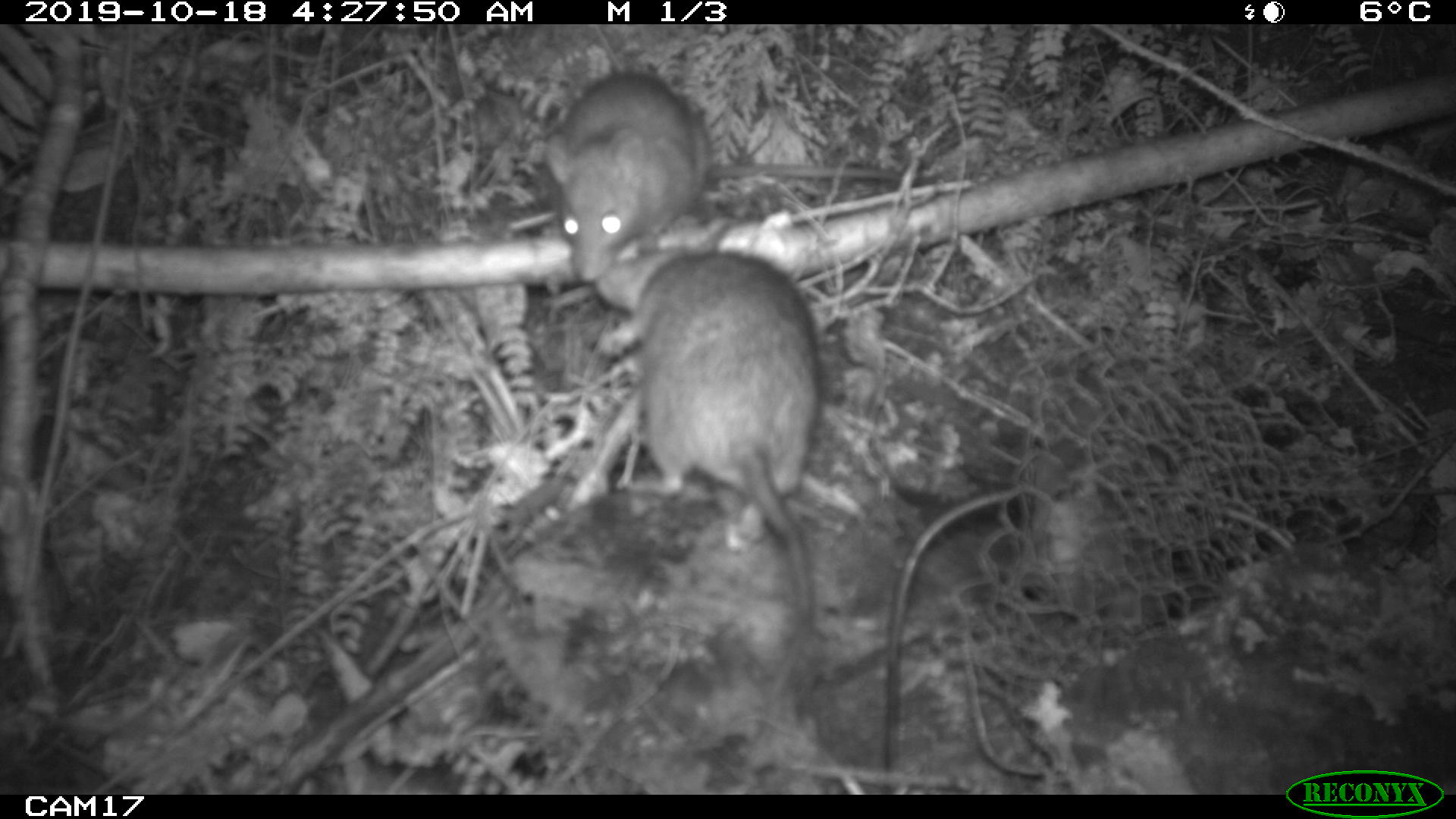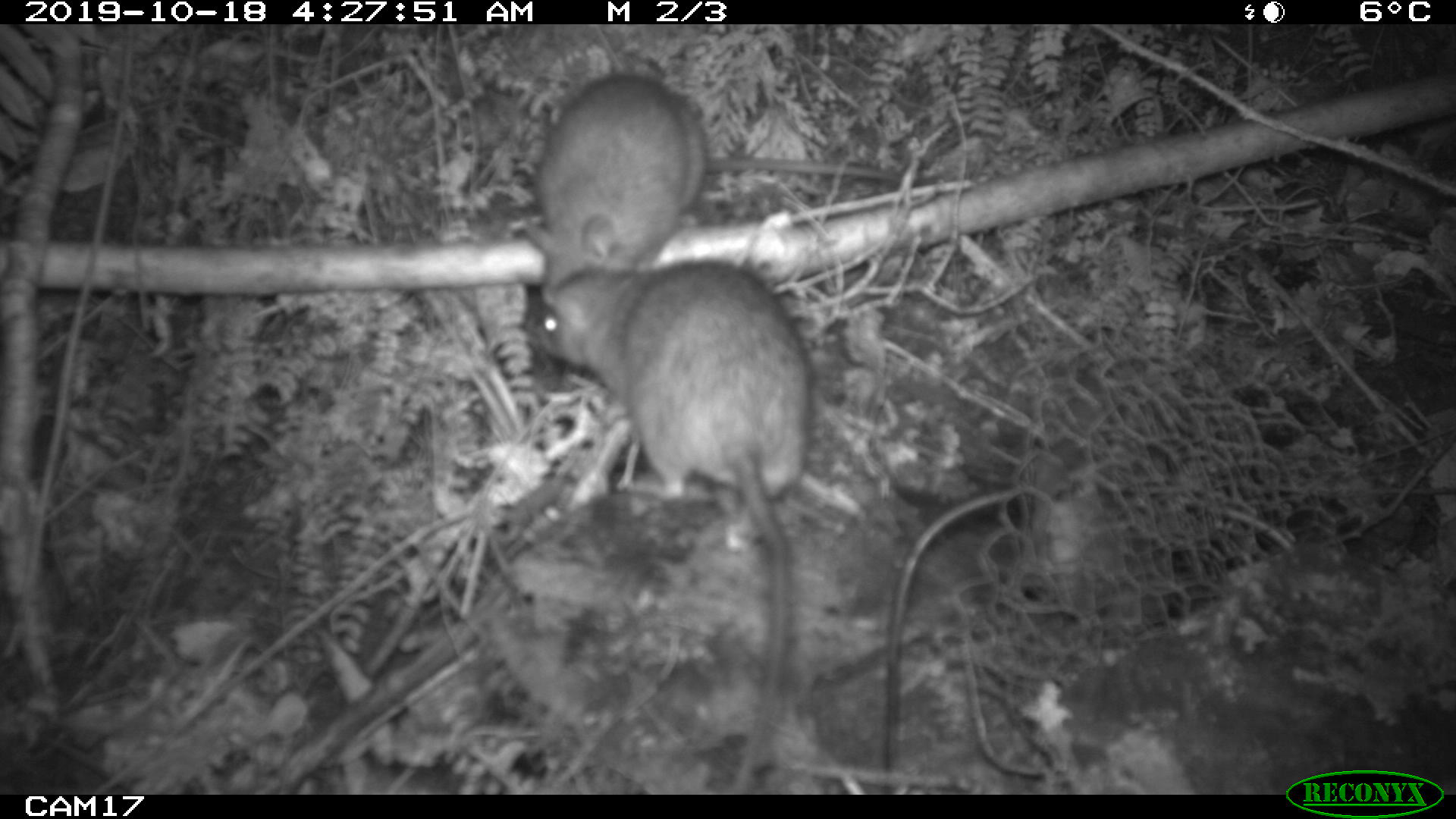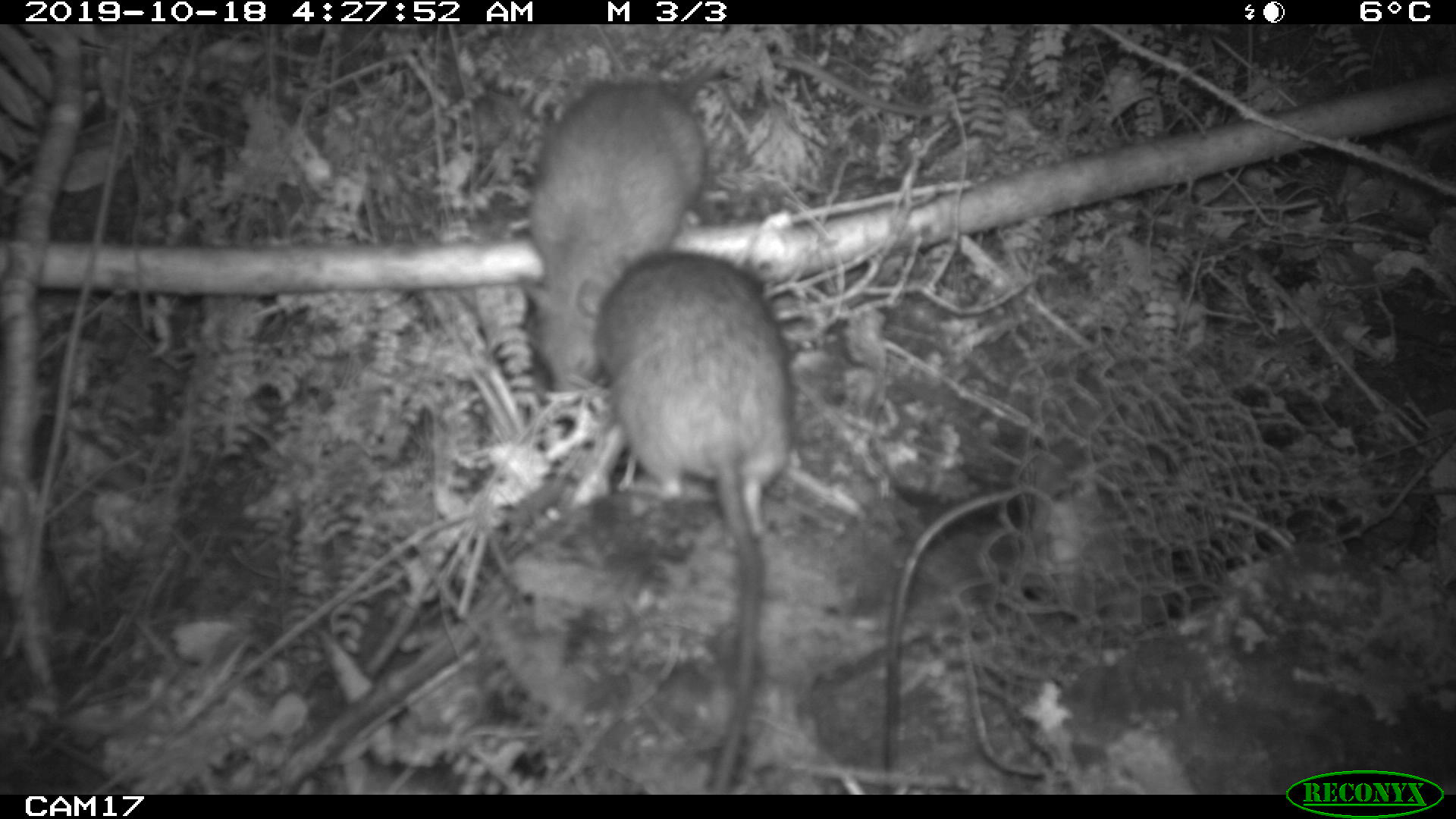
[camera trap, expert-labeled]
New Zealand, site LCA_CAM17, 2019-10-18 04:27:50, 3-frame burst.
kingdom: Animalia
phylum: Chordata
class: Mammalia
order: Rodentia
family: Muridae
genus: Rattus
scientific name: Rattus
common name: rat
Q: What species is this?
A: Rat (Rattus).